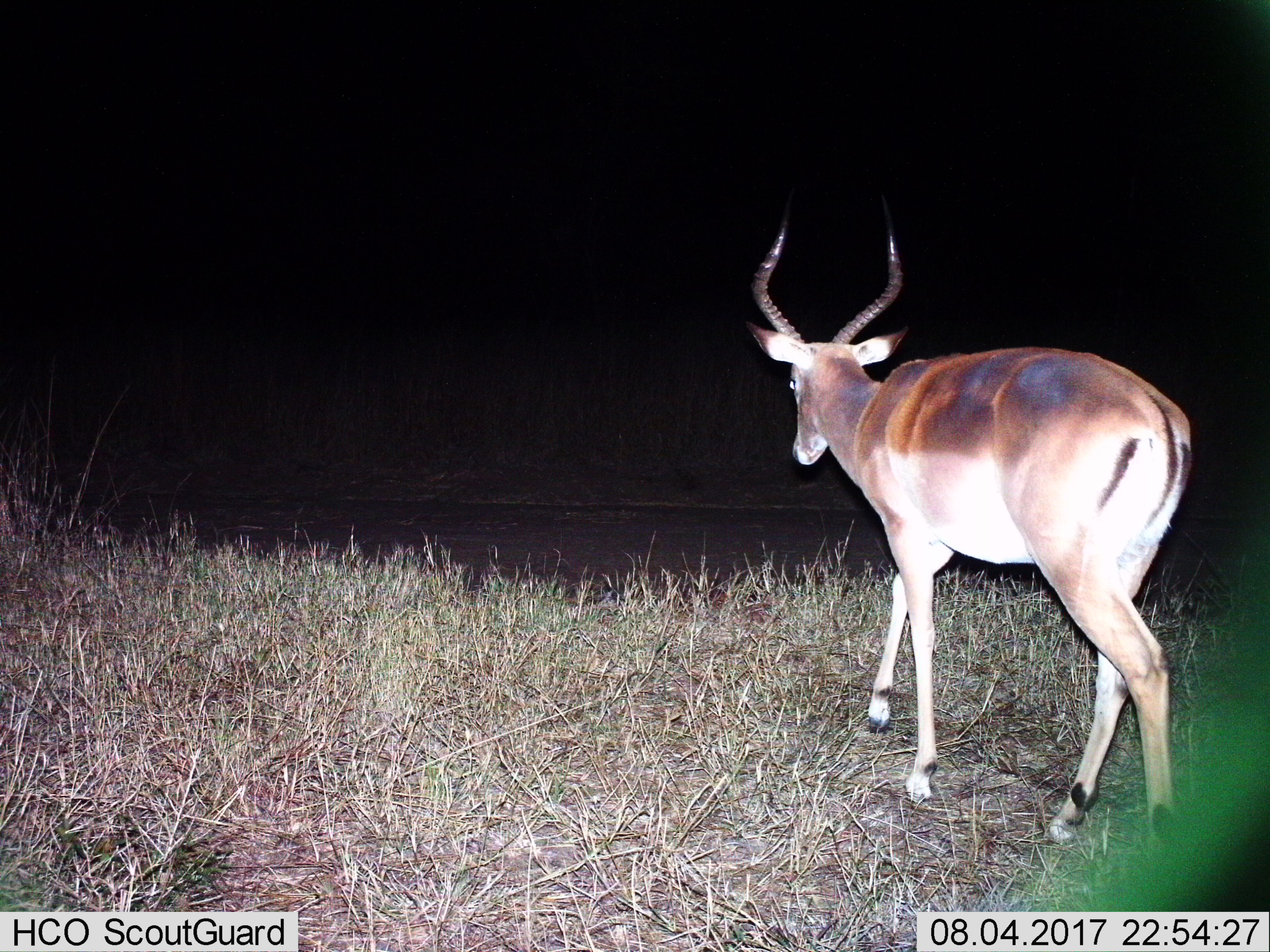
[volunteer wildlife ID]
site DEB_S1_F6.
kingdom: Animalia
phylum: Chordata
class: Mammalia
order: Artiodactyla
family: Bovidae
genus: Aepyceros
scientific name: Aepyceros melampus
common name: impala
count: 1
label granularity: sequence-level